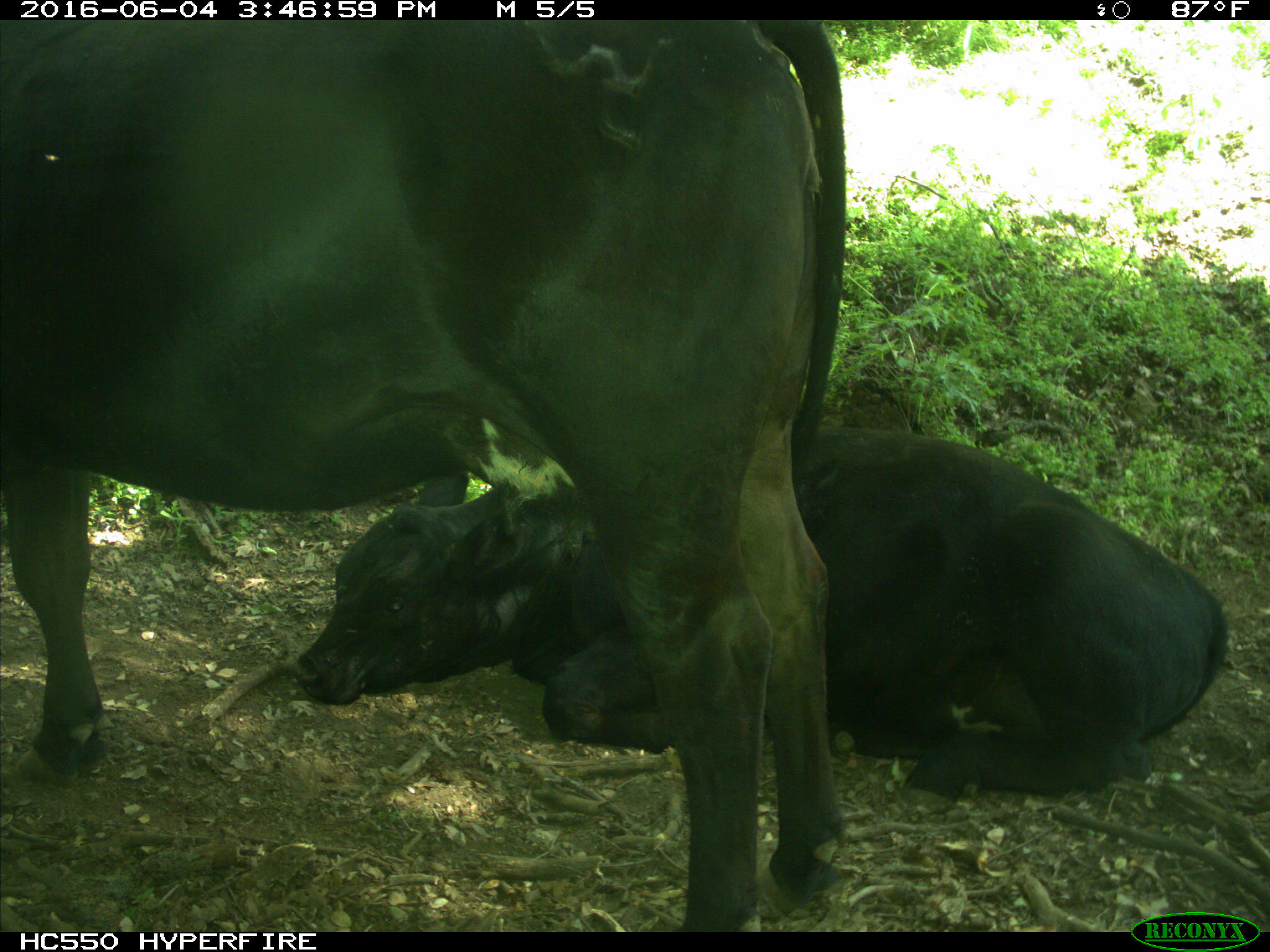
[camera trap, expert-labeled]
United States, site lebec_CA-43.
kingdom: Animalia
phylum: Chordata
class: Mammalia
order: Artiodactyla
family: Bovidae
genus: Bos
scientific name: Bos taurus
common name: domestic cow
Bos taurus (domestic cow).